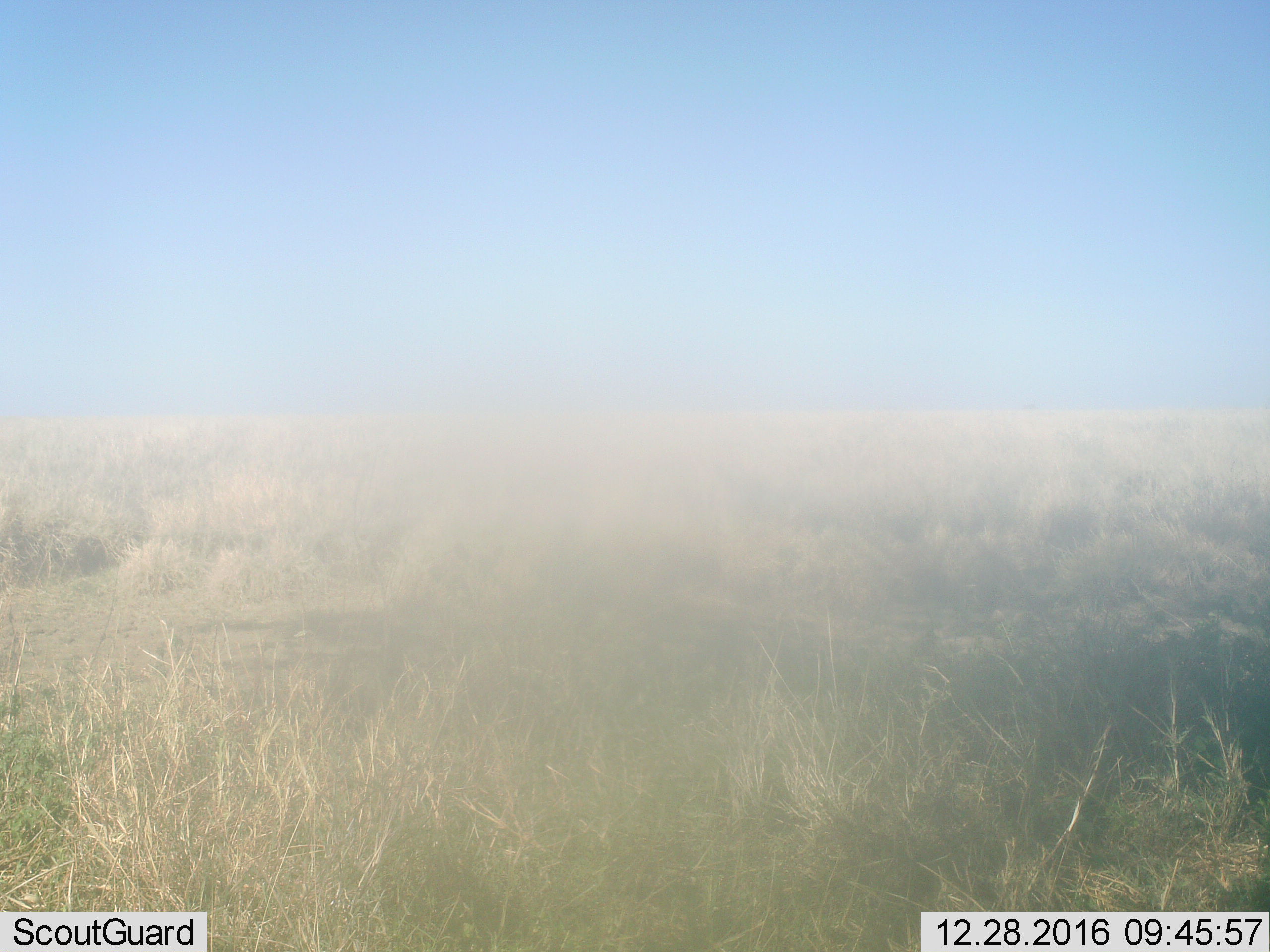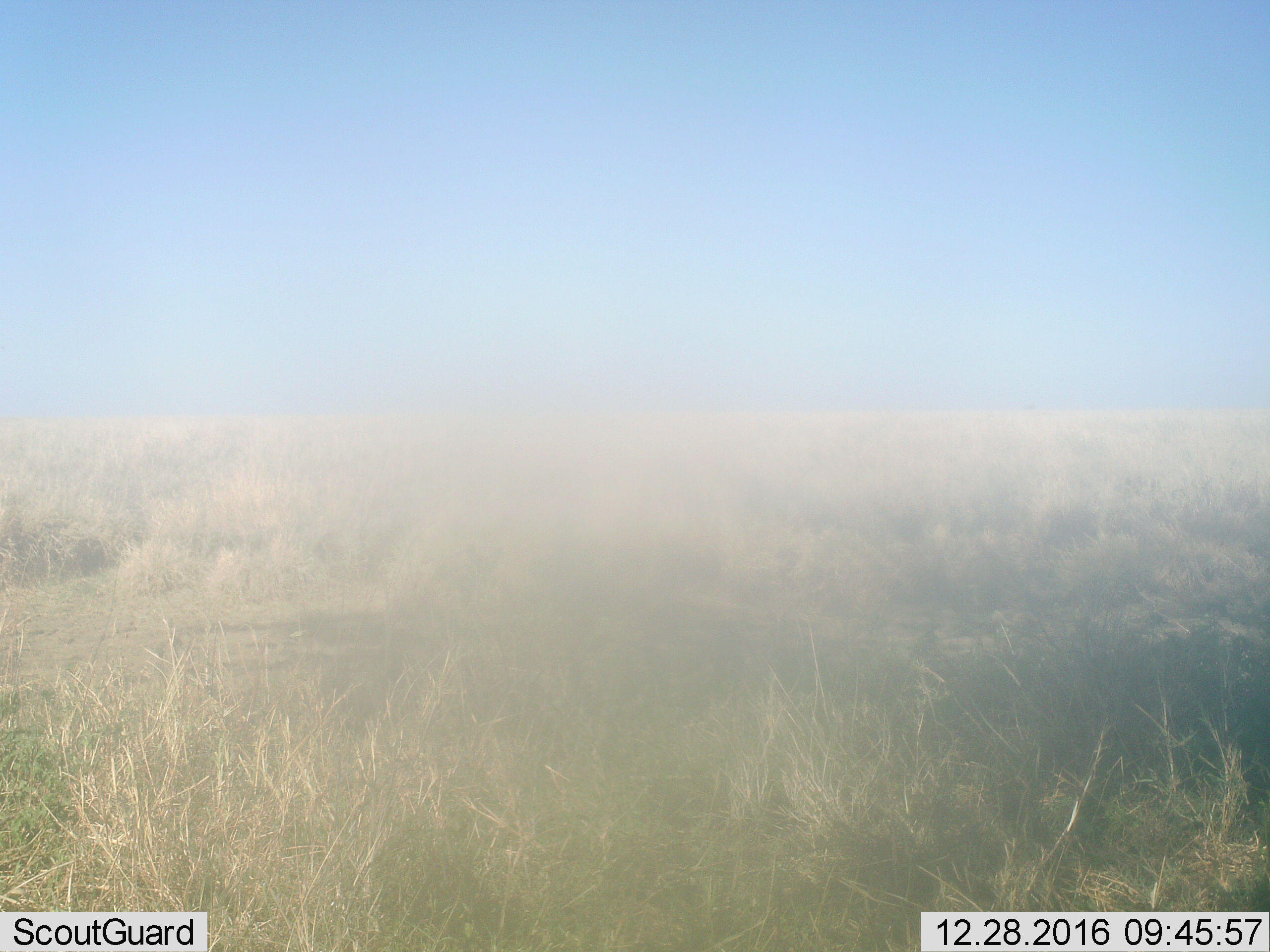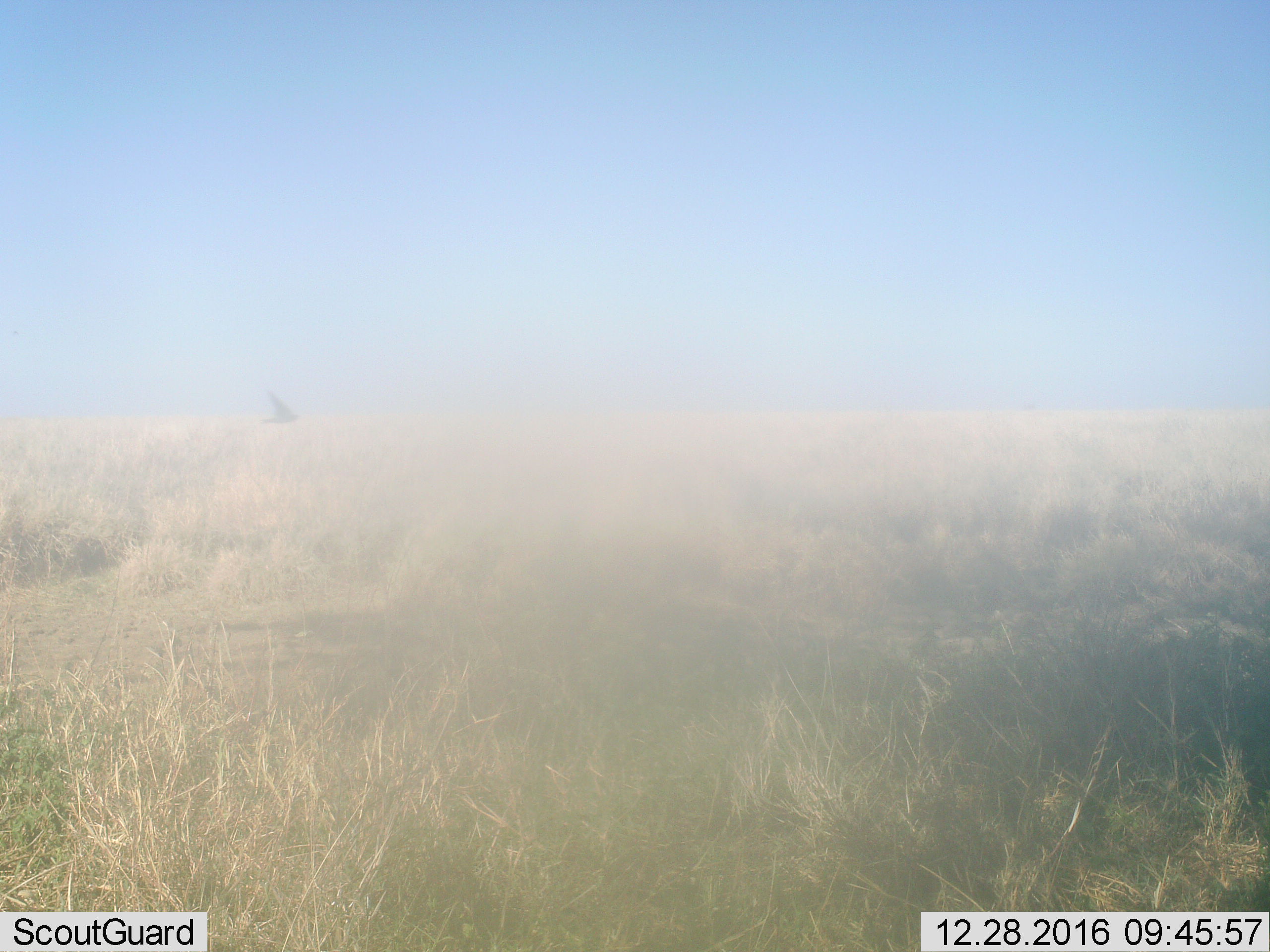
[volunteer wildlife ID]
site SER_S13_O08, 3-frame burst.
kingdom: Animalia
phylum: Chordata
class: Aves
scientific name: Aves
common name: bird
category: birdother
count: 1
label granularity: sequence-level